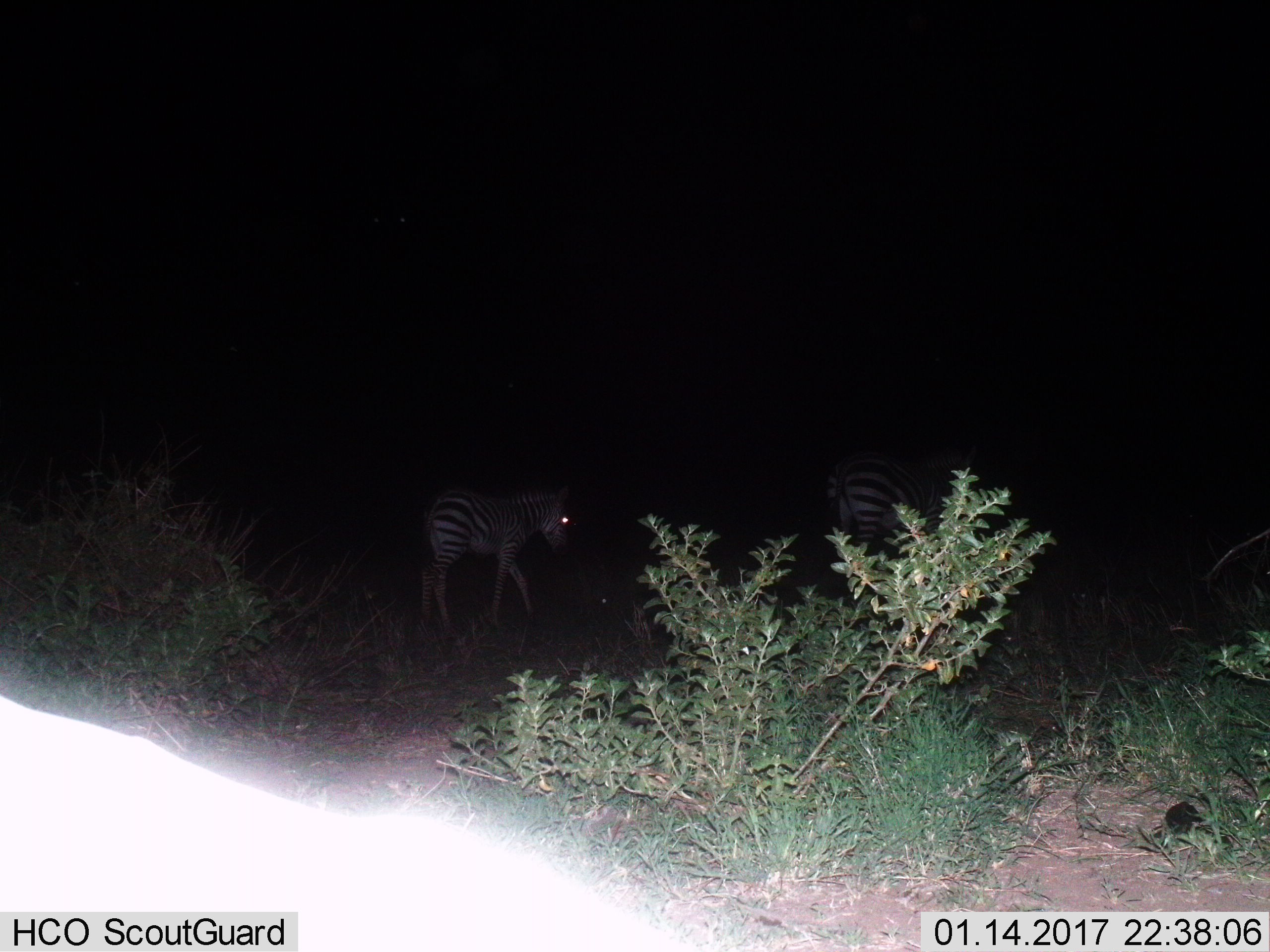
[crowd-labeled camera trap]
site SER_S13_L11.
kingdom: Animalia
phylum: Chordata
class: Mammalia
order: Perissodactyla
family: Equidae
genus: Equus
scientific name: Equus quagga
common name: plains zebra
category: zebraplains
Zebraplains (plains zebra) (Equus quagga), count 2. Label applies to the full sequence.